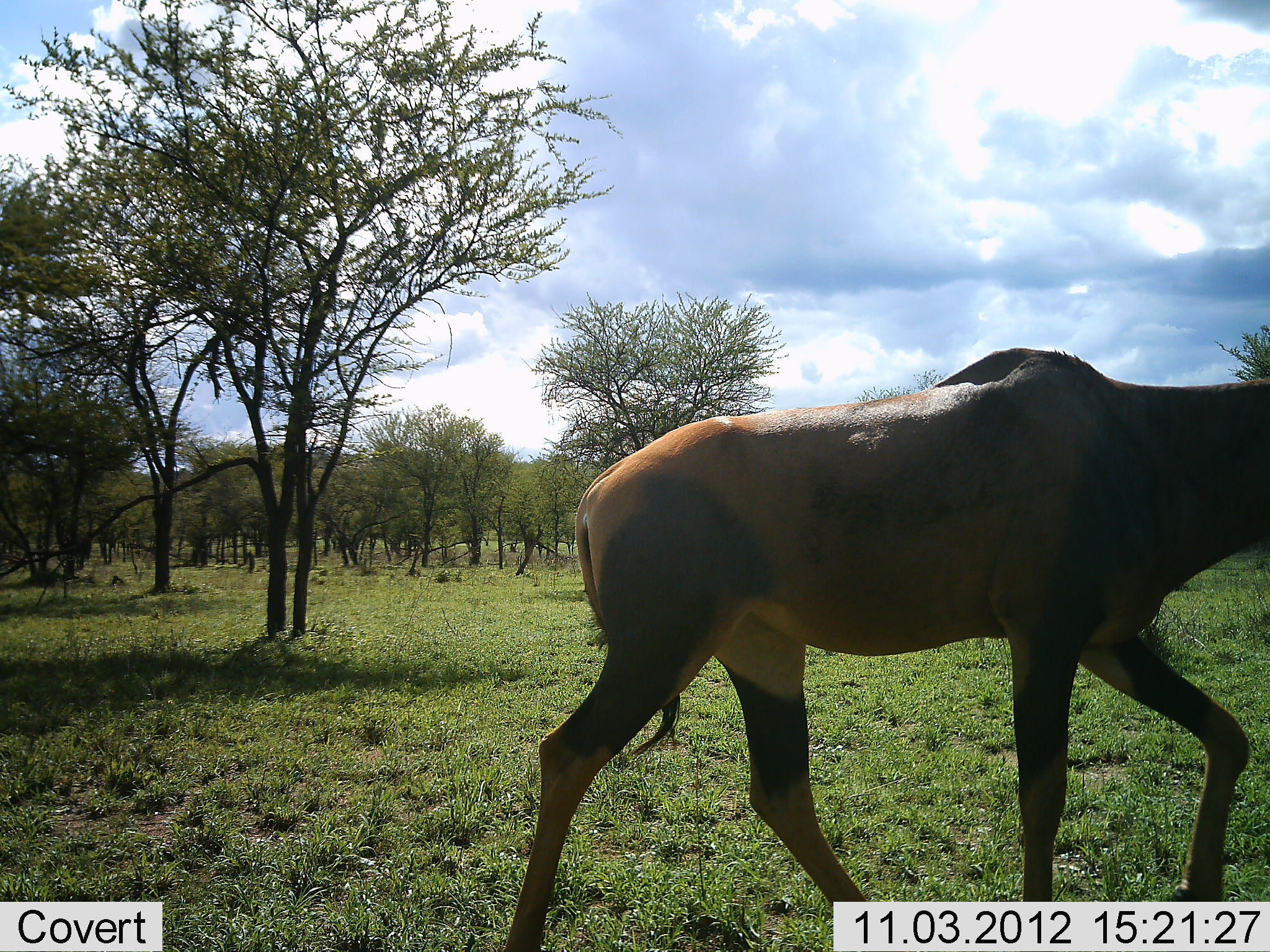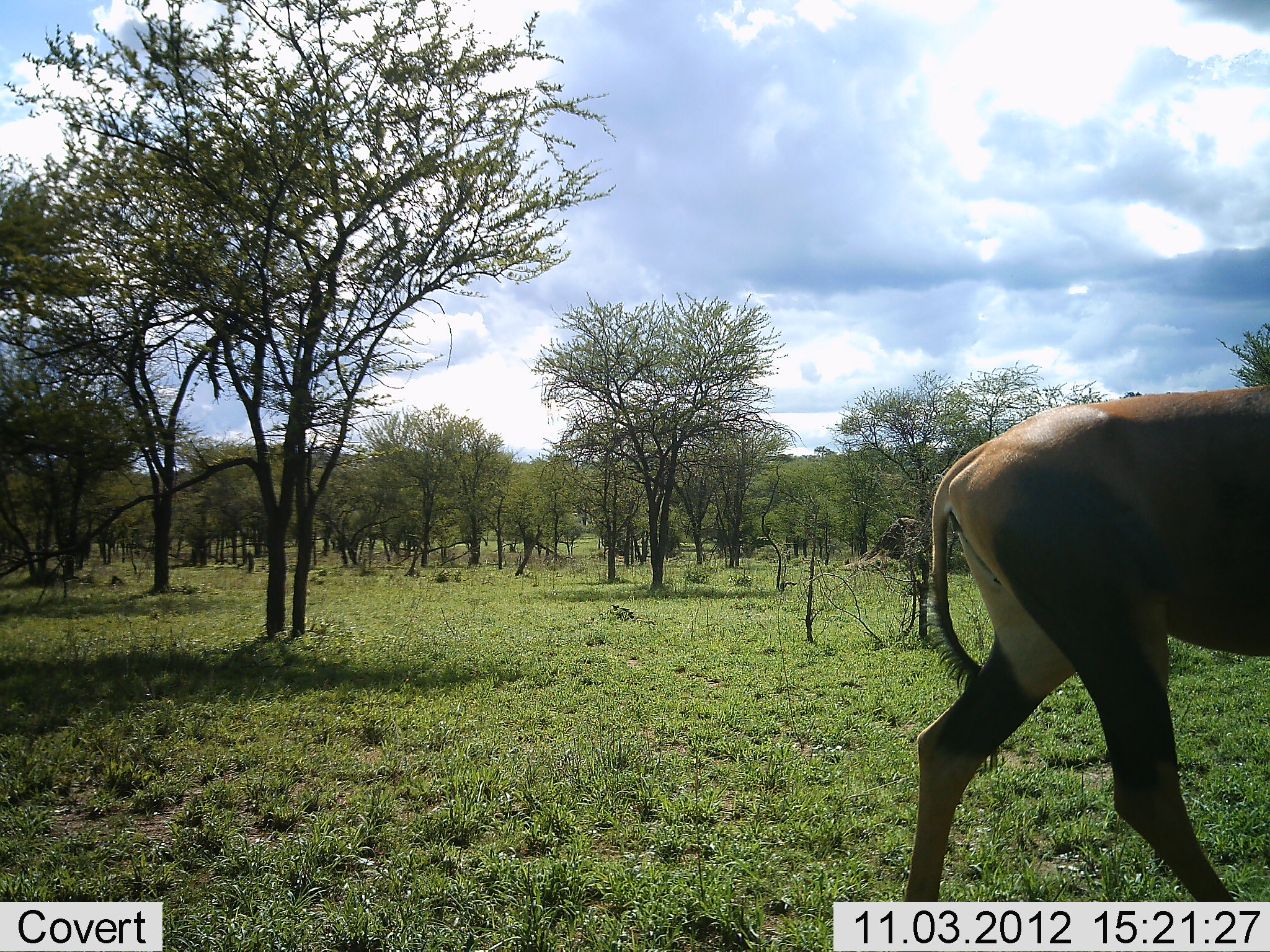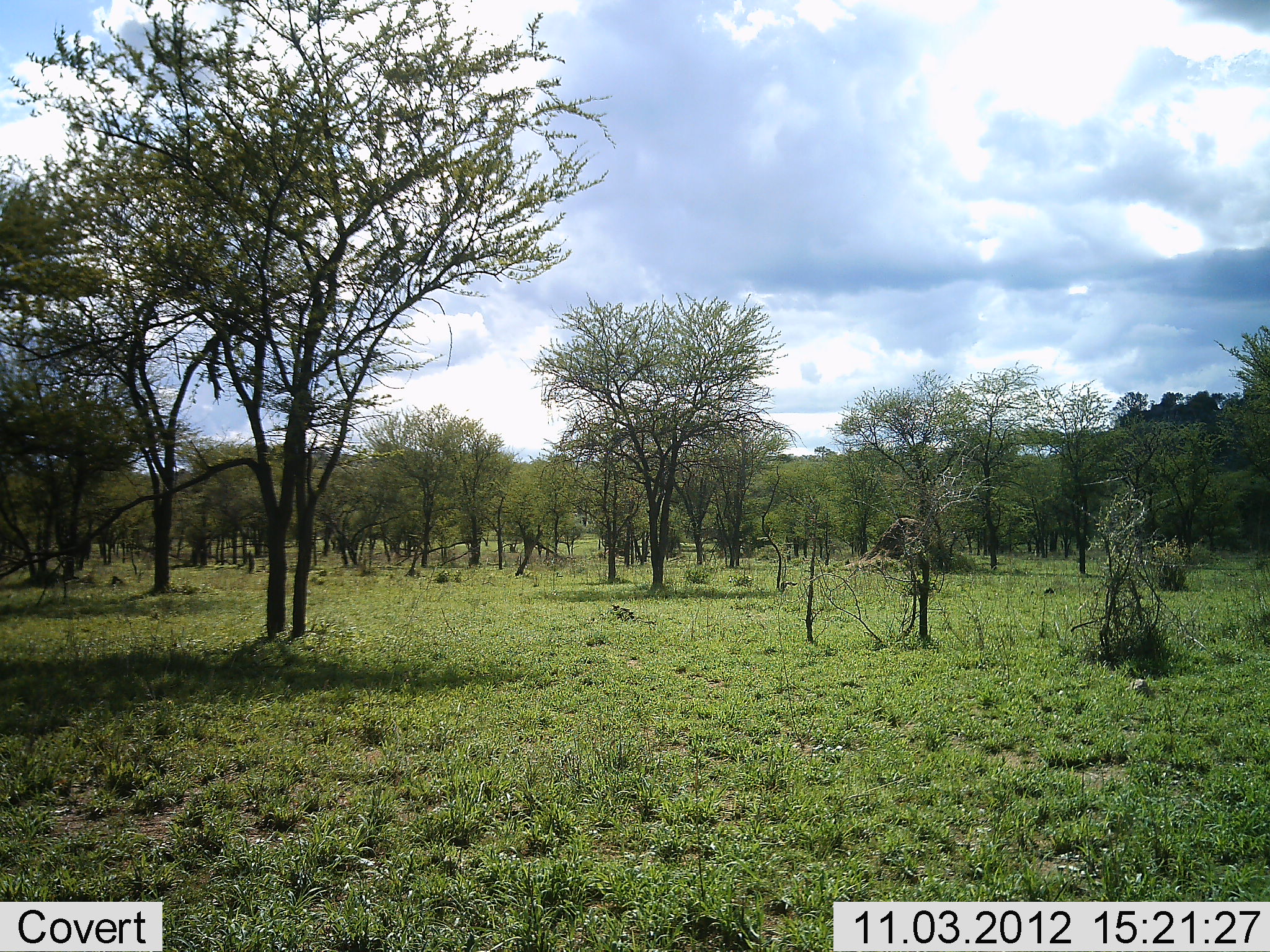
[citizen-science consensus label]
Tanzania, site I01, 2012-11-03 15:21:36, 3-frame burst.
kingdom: Animalia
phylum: Chordata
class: Mammalia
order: Artiodactyla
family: Bovidae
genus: Damaliscus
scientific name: Damaliscus lunatus jimela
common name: topi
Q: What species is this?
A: Topi (Damaliscus lunatus jimela).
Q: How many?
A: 1.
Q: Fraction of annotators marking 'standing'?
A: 0%.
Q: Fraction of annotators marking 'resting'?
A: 0%.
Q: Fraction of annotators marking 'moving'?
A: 100%.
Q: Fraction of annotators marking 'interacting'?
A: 0%.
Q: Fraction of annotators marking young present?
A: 0%.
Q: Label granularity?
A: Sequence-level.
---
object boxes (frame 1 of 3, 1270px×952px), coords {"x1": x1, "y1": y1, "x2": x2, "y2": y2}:
animal: {"x1": 537, "y1": 347, "x2": 1269, "y2": 814}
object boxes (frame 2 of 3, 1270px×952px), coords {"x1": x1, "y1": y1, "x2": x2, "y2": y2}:
animal: {"x1": 926, "y1": 384, "x2": 1270, "y2": 718}